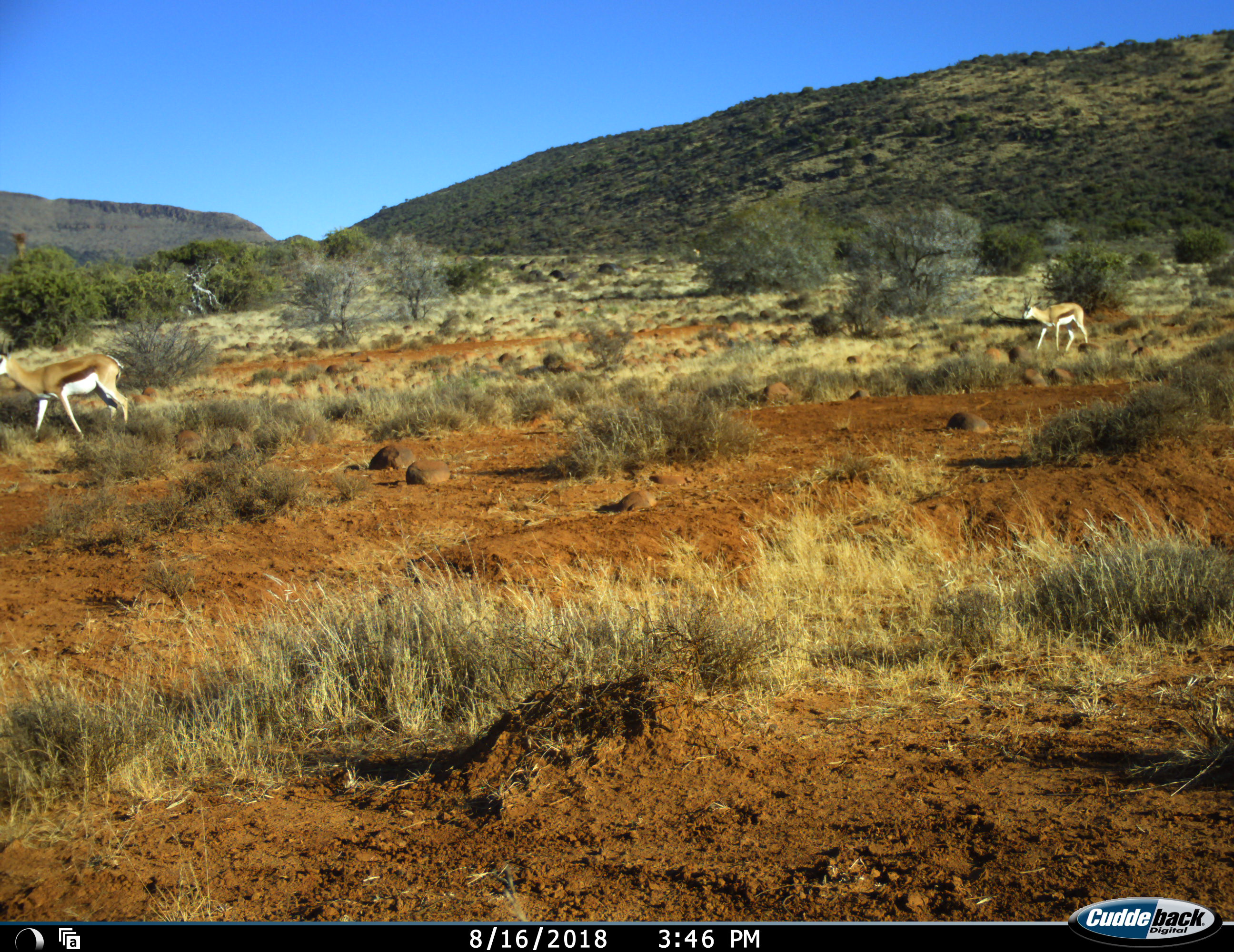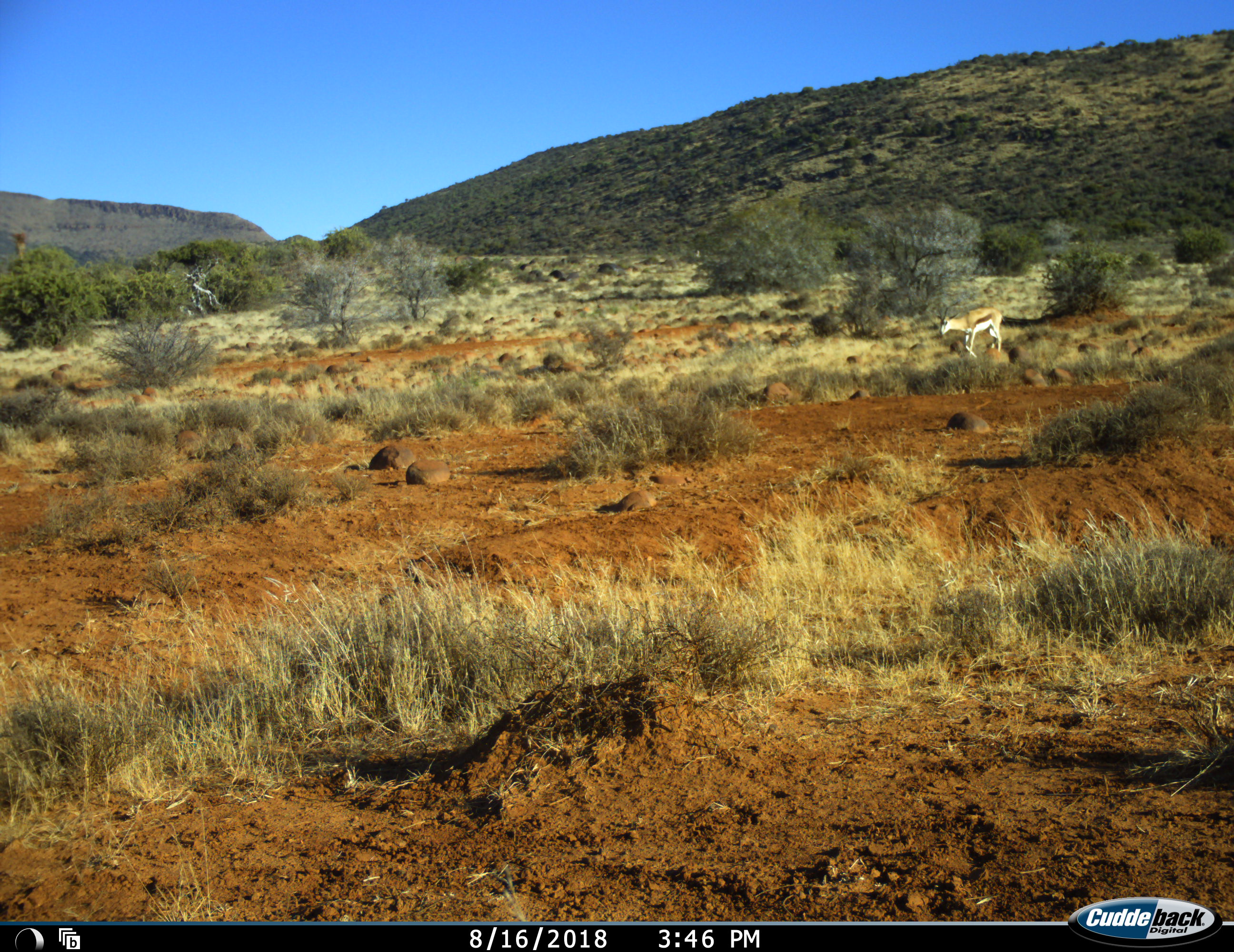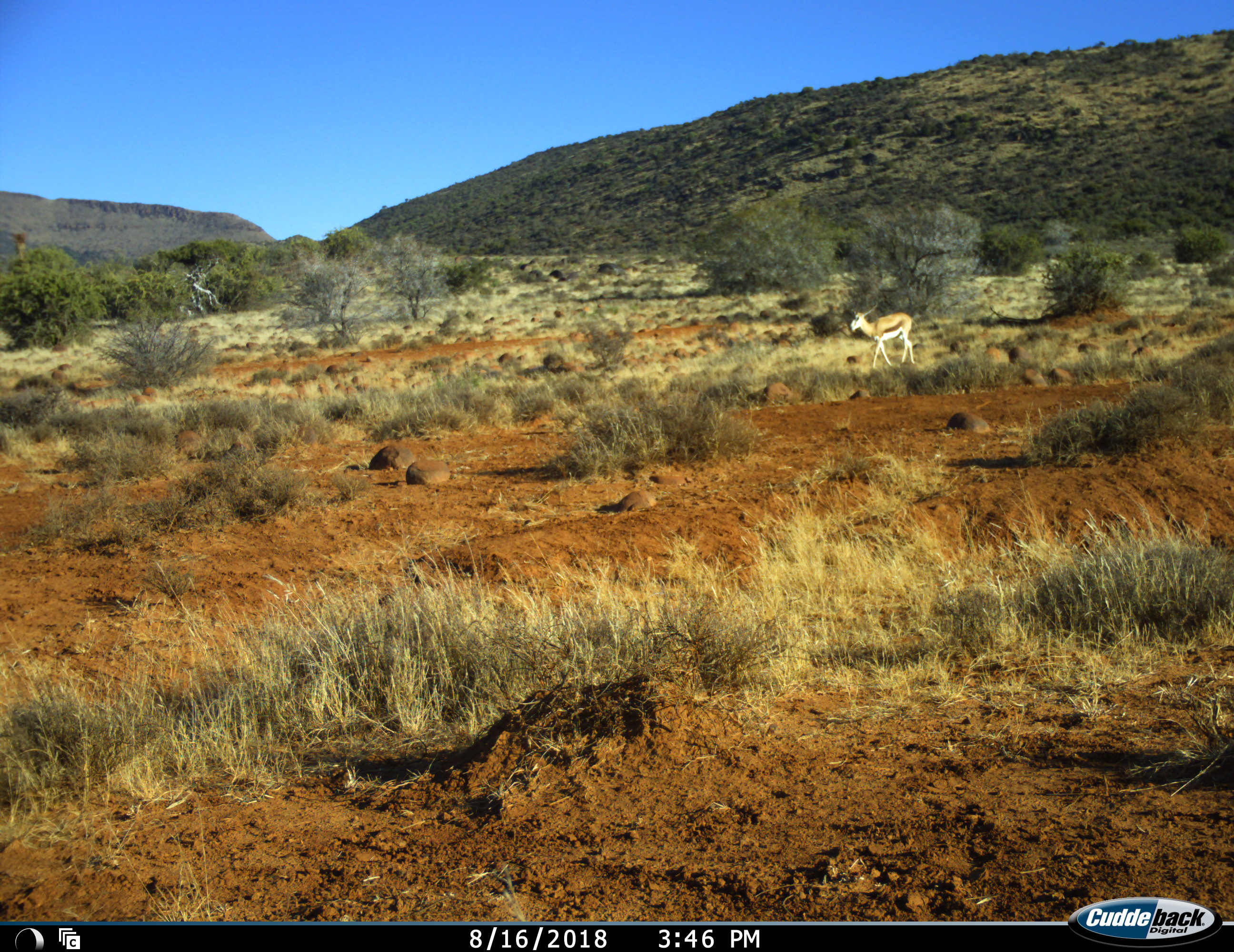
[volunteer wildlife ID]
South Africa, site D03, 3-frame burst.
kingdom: Animalia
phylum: Chordata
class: Mammalia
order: Artiodactyla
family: Bovidae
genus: Antidorcas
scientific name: Antidorcas marsupialis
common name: springbok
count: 2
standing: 10%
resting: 0%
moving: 100%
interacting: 0%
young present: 0%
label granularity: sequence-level